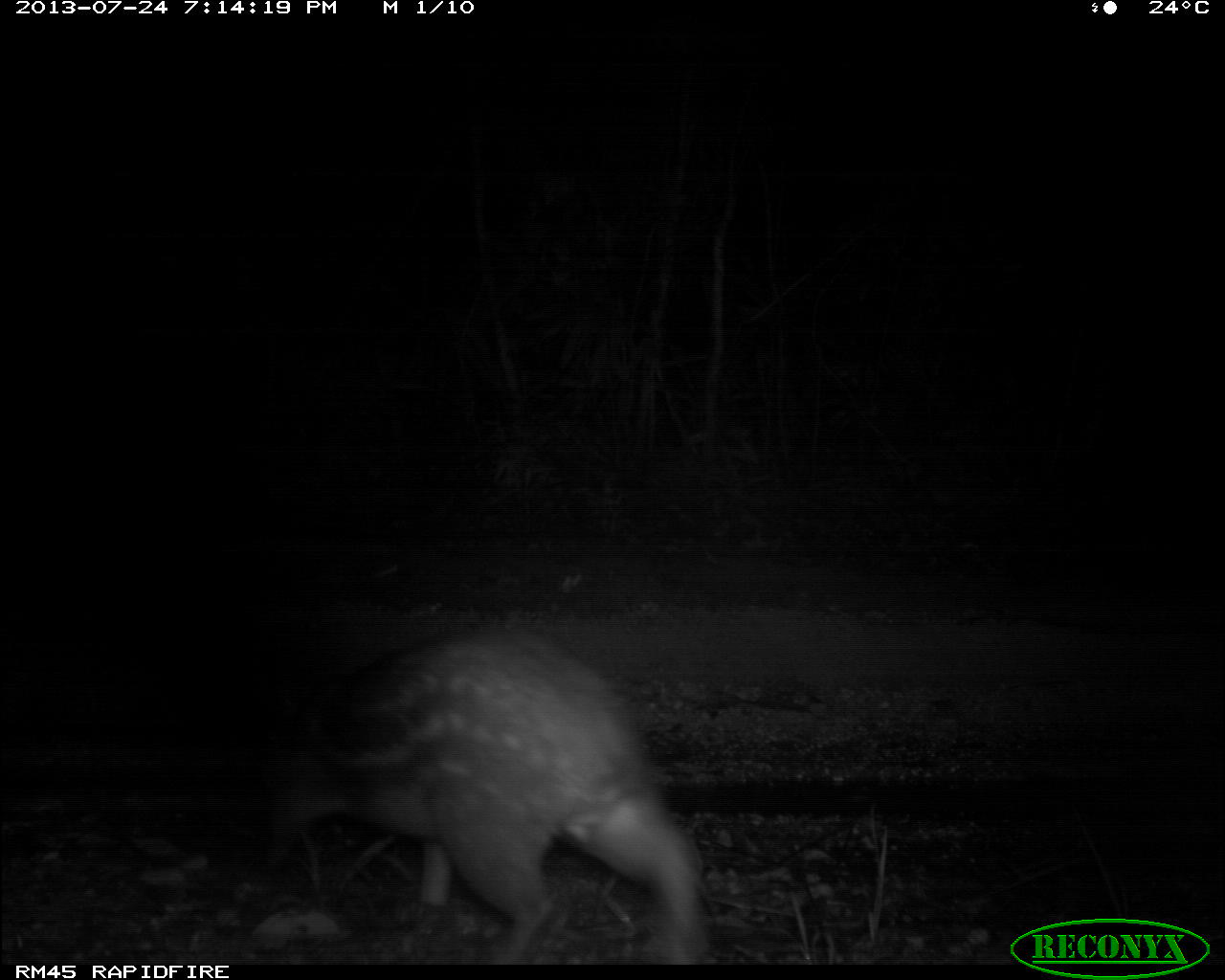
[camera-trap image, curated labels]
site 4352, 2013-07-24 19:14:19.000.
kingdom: Animalia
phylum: Chordata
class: Mammalia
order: Rodentia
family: Cuniculidae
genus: Cuniculus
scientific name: Cuniculus paca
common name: spotted paca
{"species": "Cuniculus paca (spotted paca)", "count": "1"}